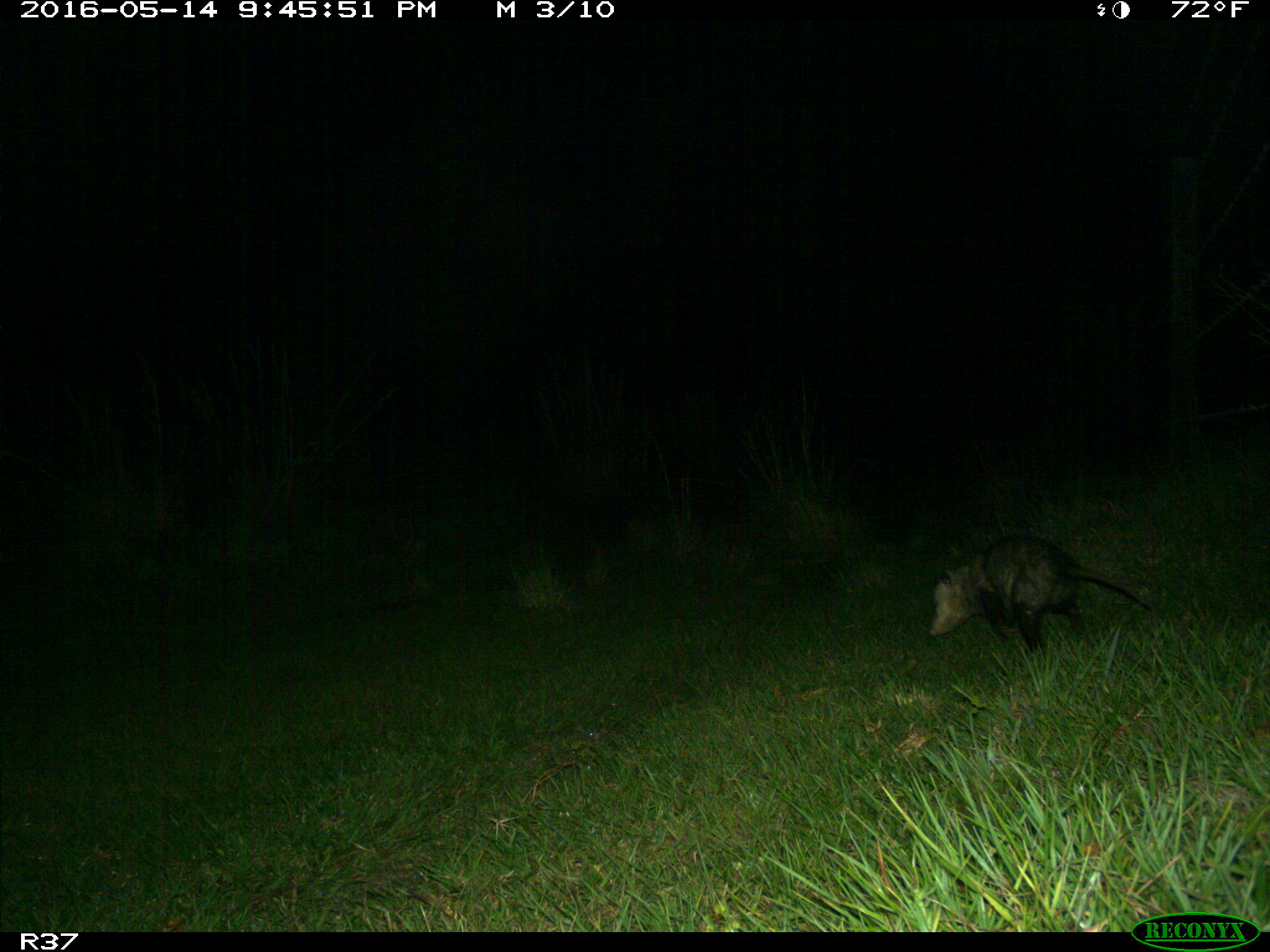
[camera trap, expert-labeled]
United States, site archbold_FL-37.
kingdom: Animalia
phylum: Chordata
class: Mammalia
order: Didelphimorphia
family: Didelphidae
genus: Didelphis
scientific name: Didelphis virginiana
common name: virginia opossum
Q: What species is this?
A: Didelphis virginiana (virginia opossum).